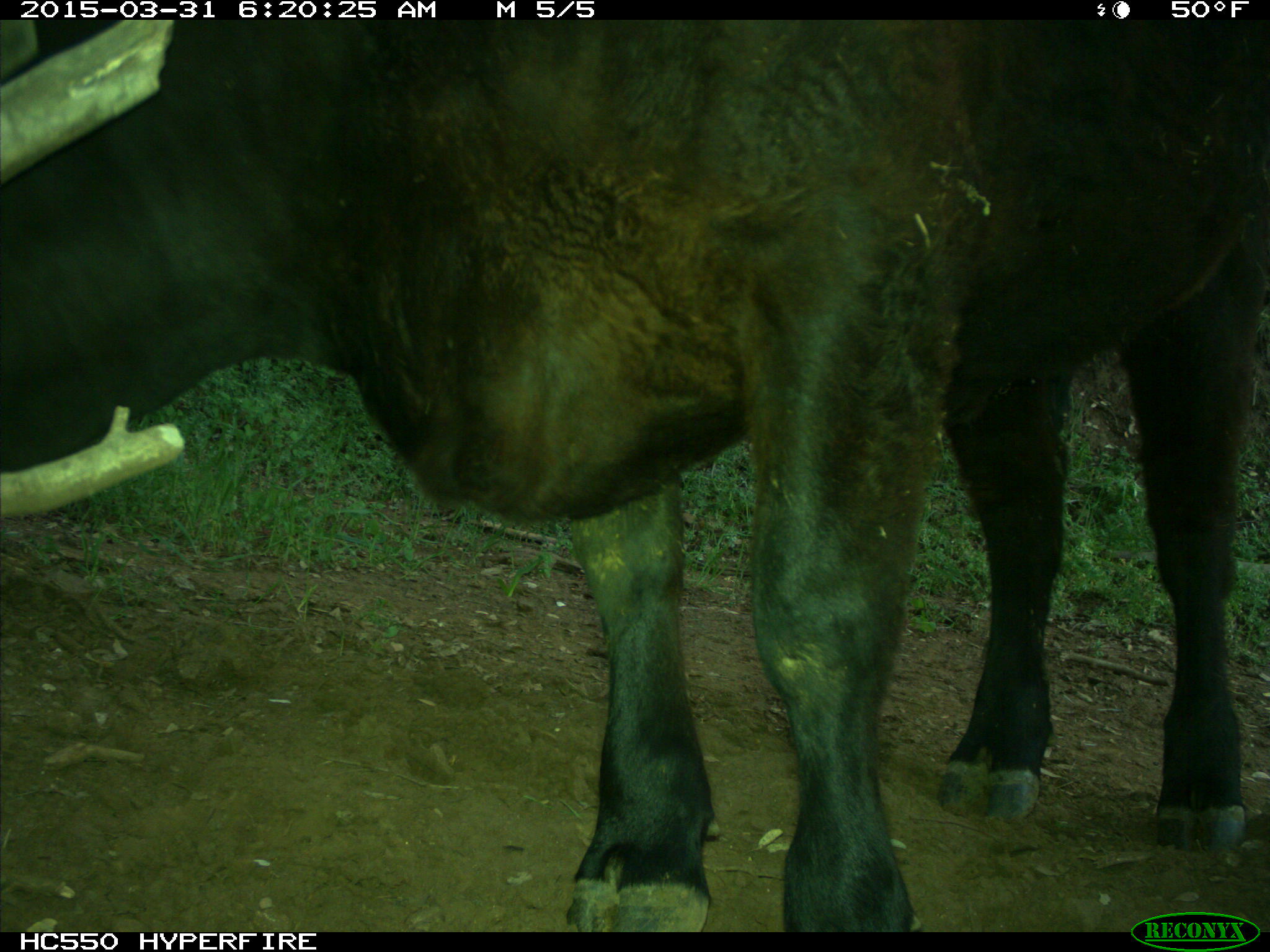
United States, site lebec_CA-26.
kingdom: Animalia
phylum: Chordata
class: Mammalia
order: Artiodactyla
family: Bovidae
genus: Bos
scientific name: Bos taurus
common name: domestic cow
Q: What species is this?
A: Bos taurus (domestic cow).